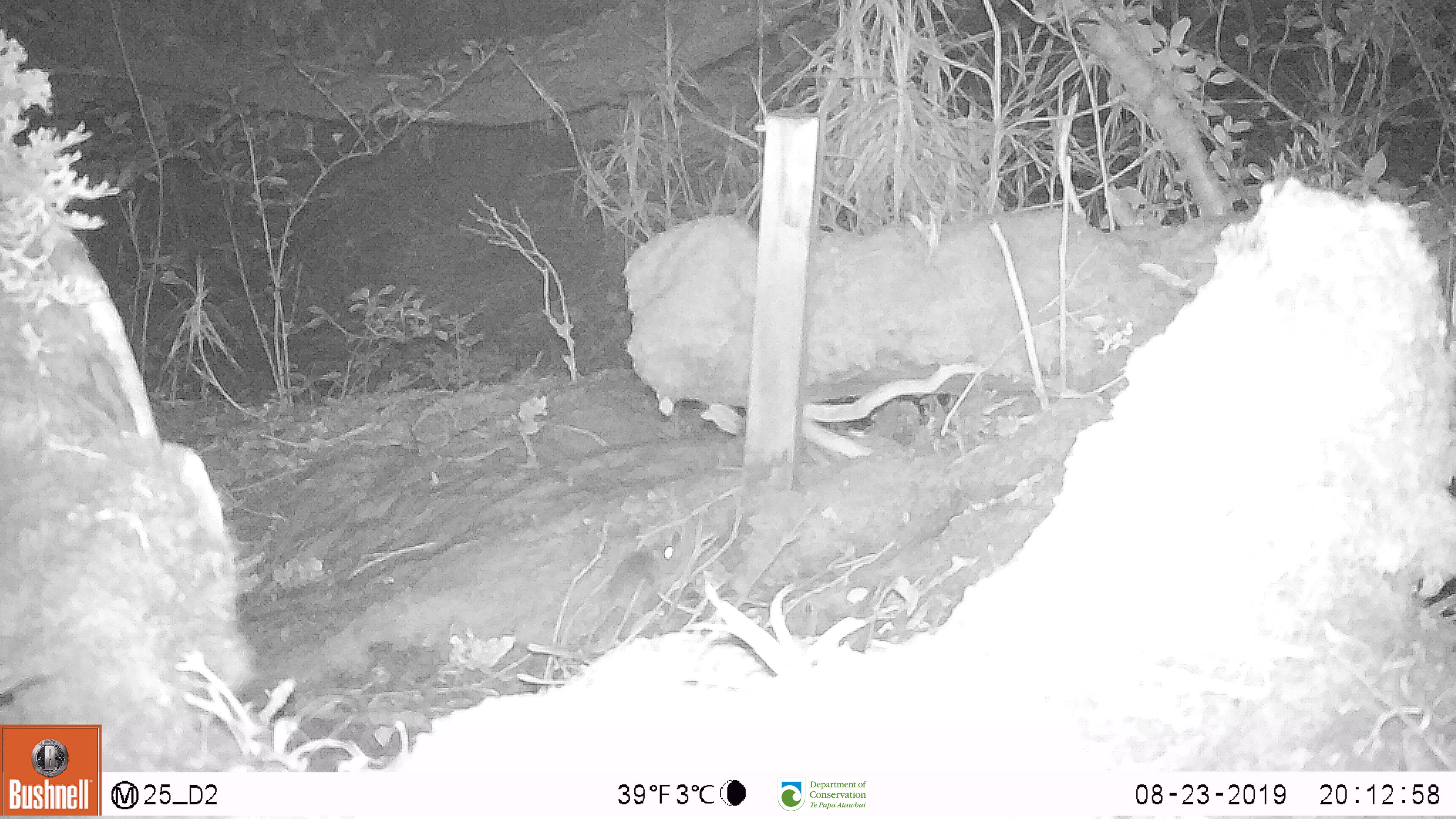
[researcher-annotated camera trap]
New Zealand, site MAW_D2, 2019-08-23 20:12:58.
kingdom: Animalia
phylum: Chordata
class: Mammalia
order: Rodentia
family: Muridae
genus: Mus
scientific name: Mus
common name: mouse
Mouse (Mus).